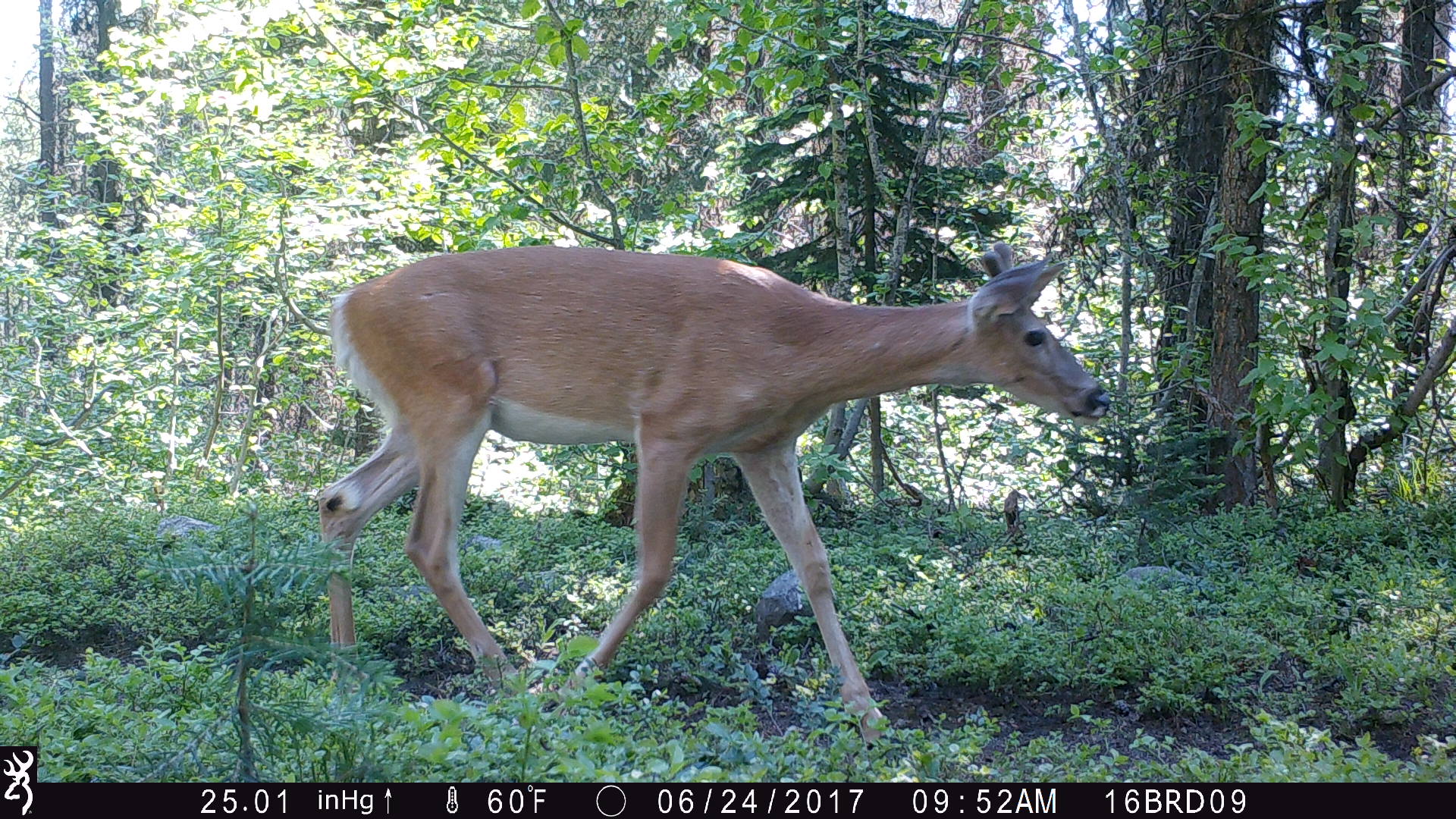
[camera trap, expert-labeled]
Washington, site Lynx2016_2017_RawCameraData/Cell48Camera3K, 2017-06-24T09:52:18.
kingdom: Animalia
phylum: Chordata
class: Mammalia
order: Artiodactyla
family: Cervidae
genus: Odocoileus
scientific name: Odocoileus virginianus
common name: white-tailed deer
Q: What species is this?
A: Odocoileus virginianus (white-tailed deer).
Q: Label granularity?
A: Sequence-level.